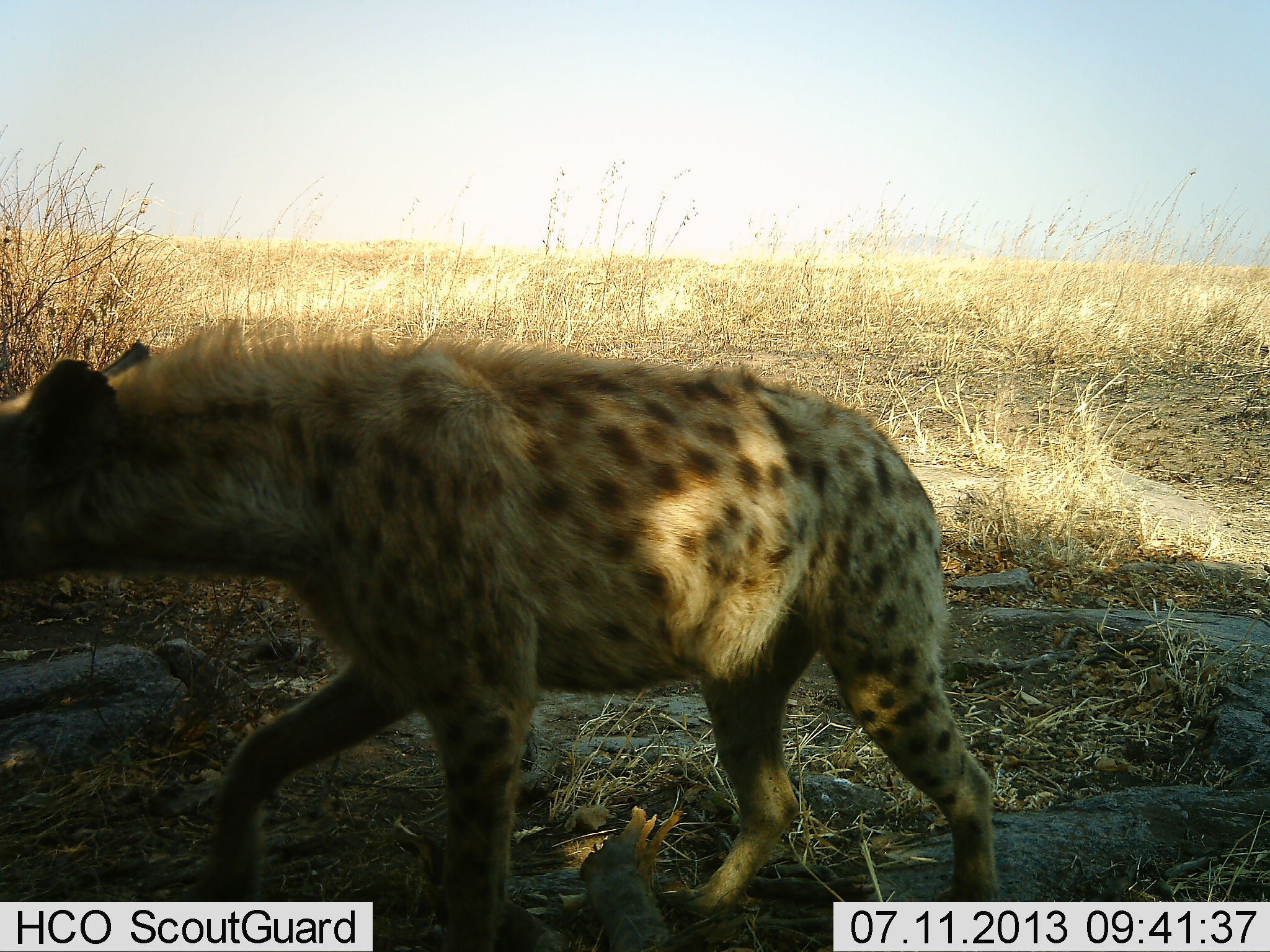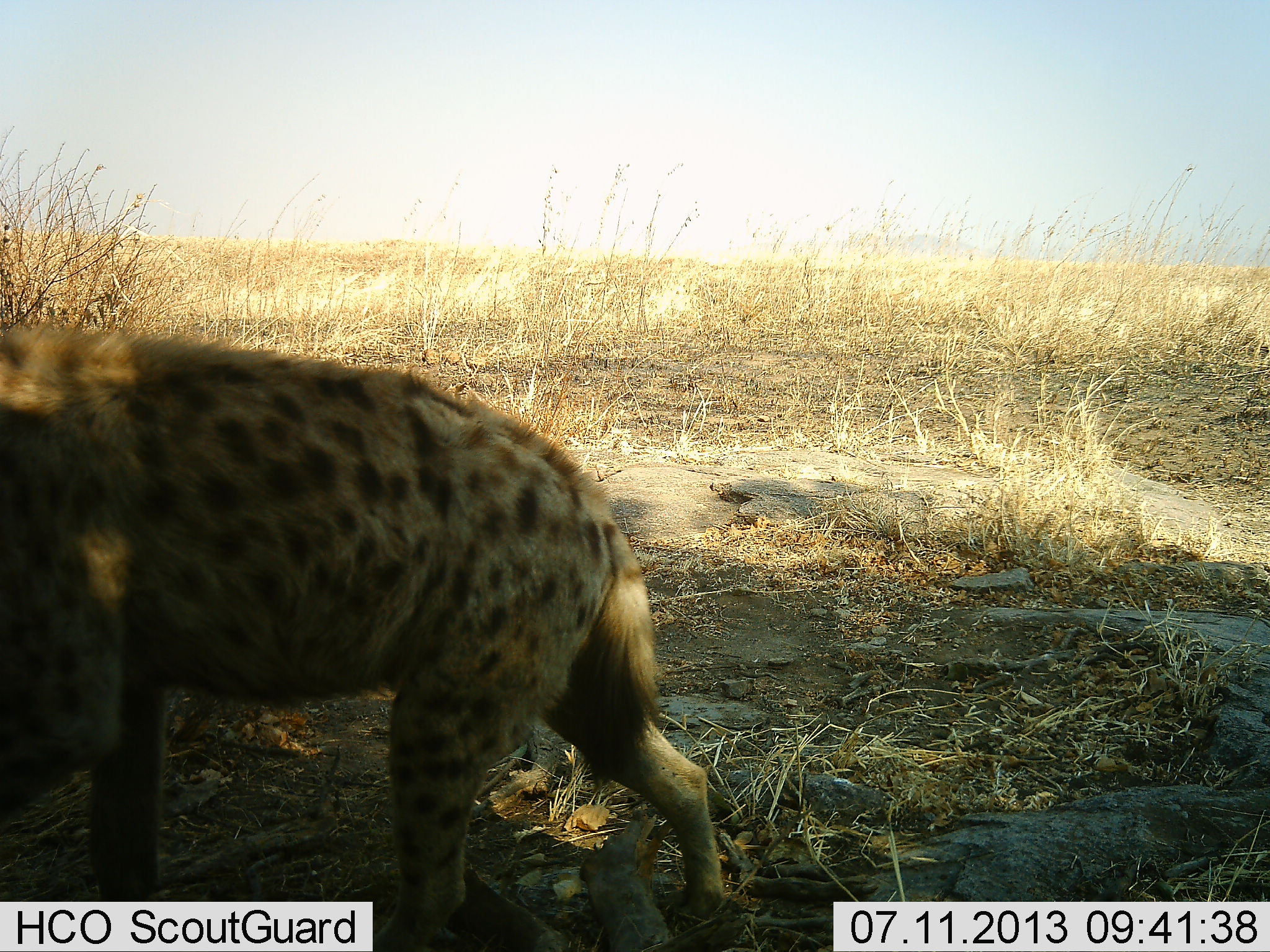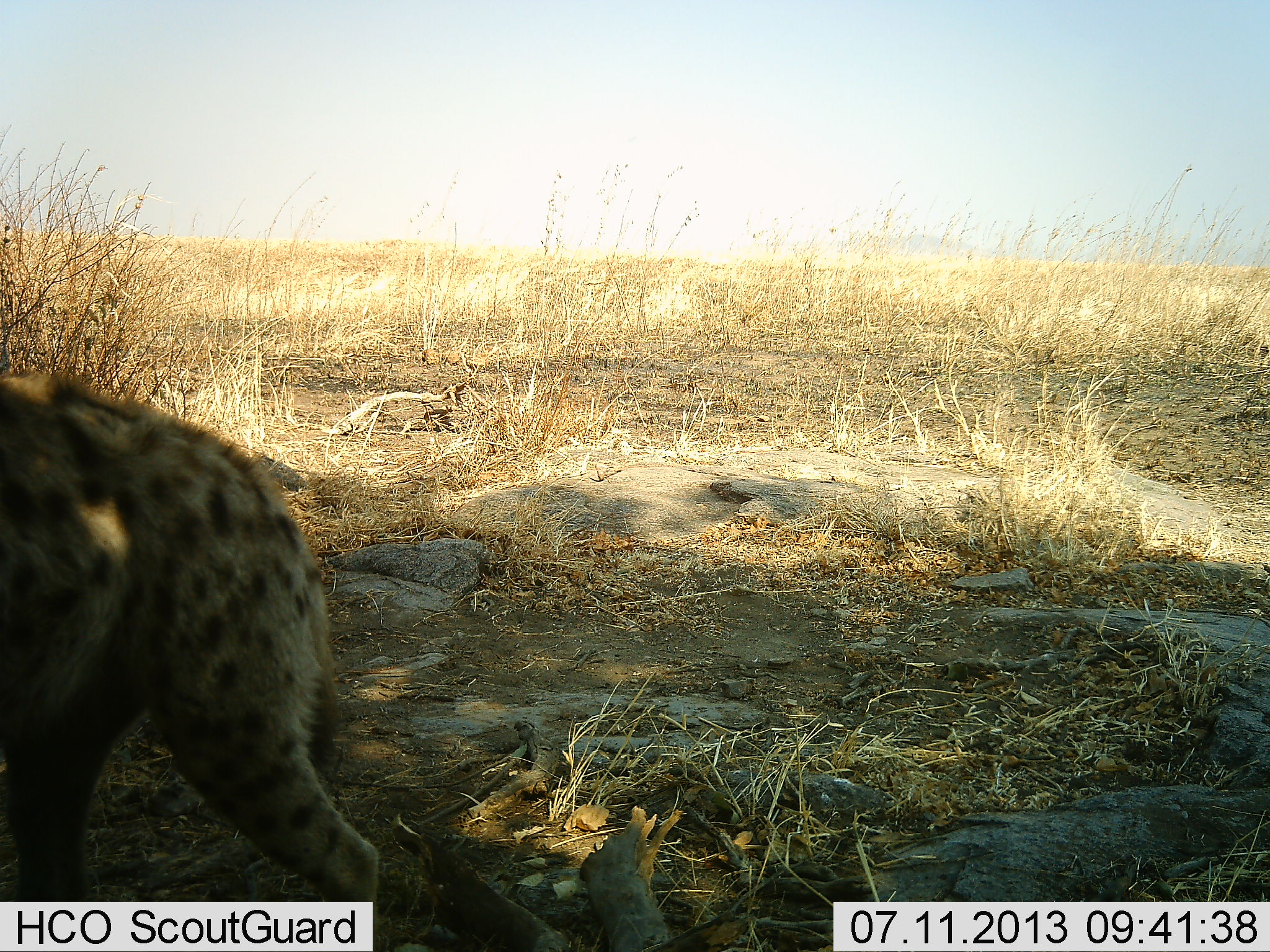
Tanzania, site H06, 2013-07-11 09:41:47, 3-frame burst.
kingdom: Animalia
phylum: Chordata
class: Mammalia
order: Carnivora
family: Hyaenidae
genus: Crocuta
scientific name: Crocuta crocuta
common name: spotted hyena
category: hyenaspotted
Hyenaspotted (spotted hyena) (Crocuta crocuta), count 1. Behavior (volunteer vote fractions): standing 4%, resting 0%, moving 100%, interacting 0%. Young present (vote fraction): 0%. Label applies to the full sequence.